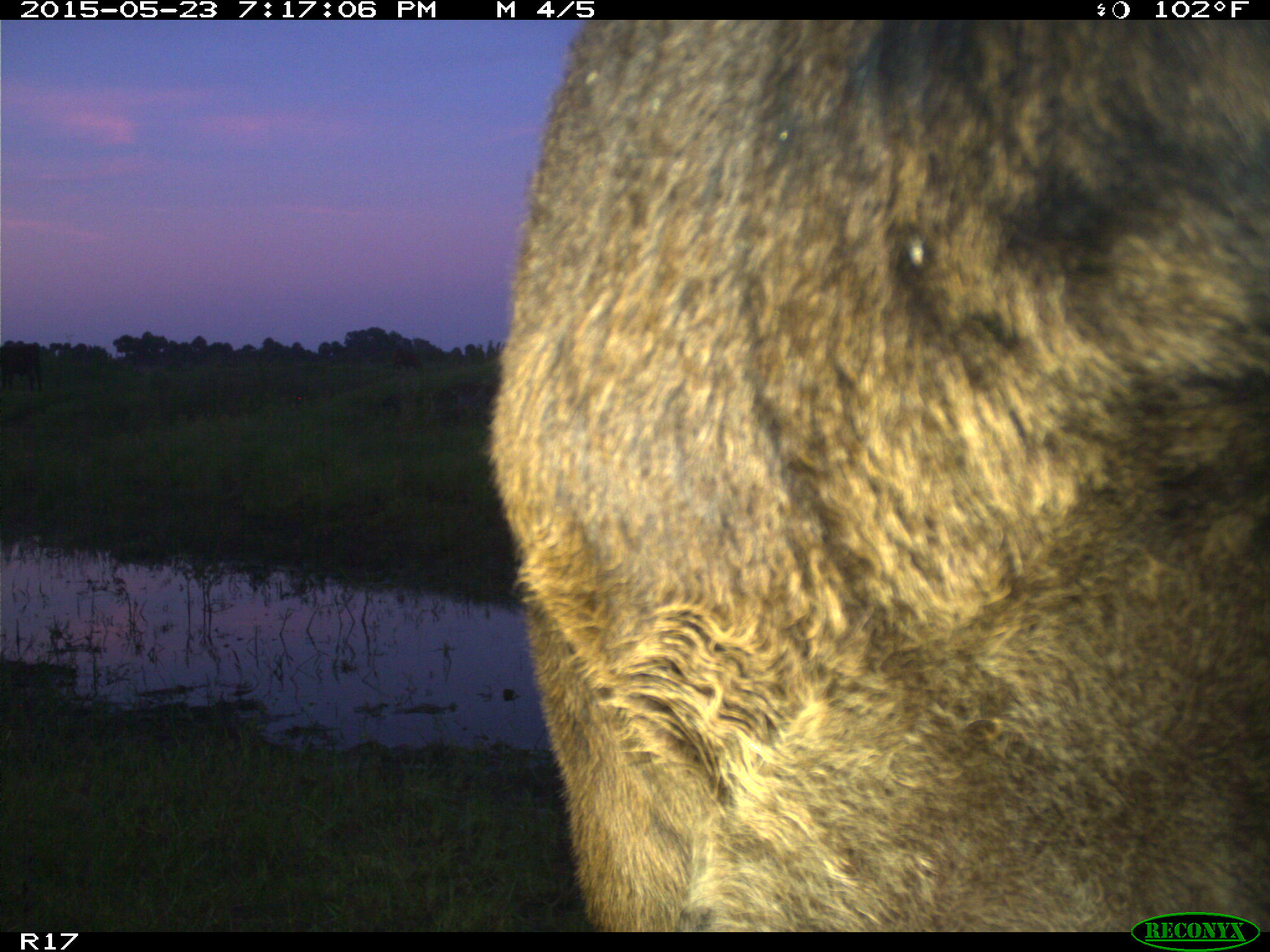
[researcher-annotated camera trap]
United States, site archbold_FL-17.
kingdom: Animalia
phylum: Chordata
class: Mammalia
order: Artiodactyla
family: Bovidae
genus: Bos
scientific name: Bos taurus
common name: domestic cow